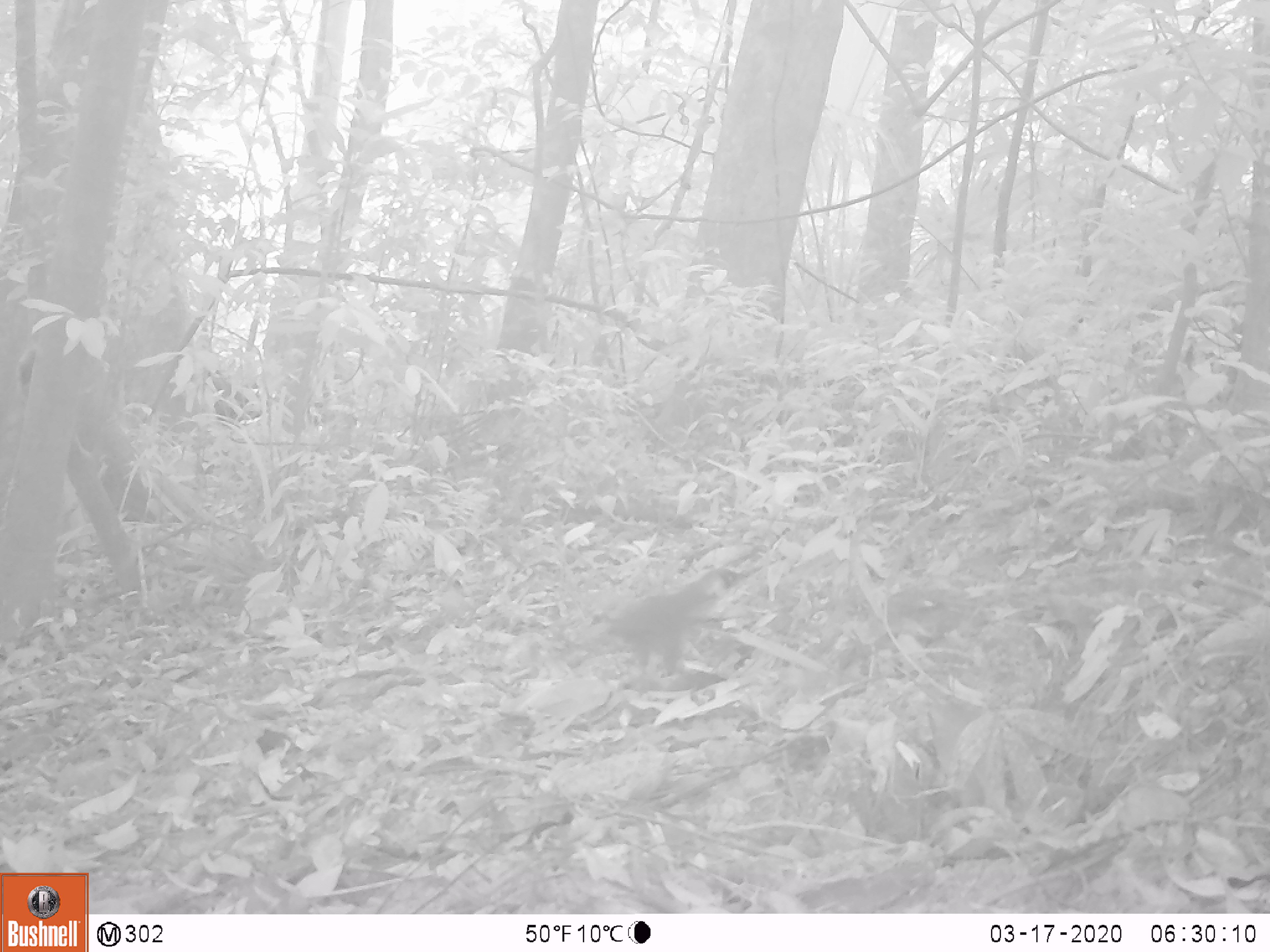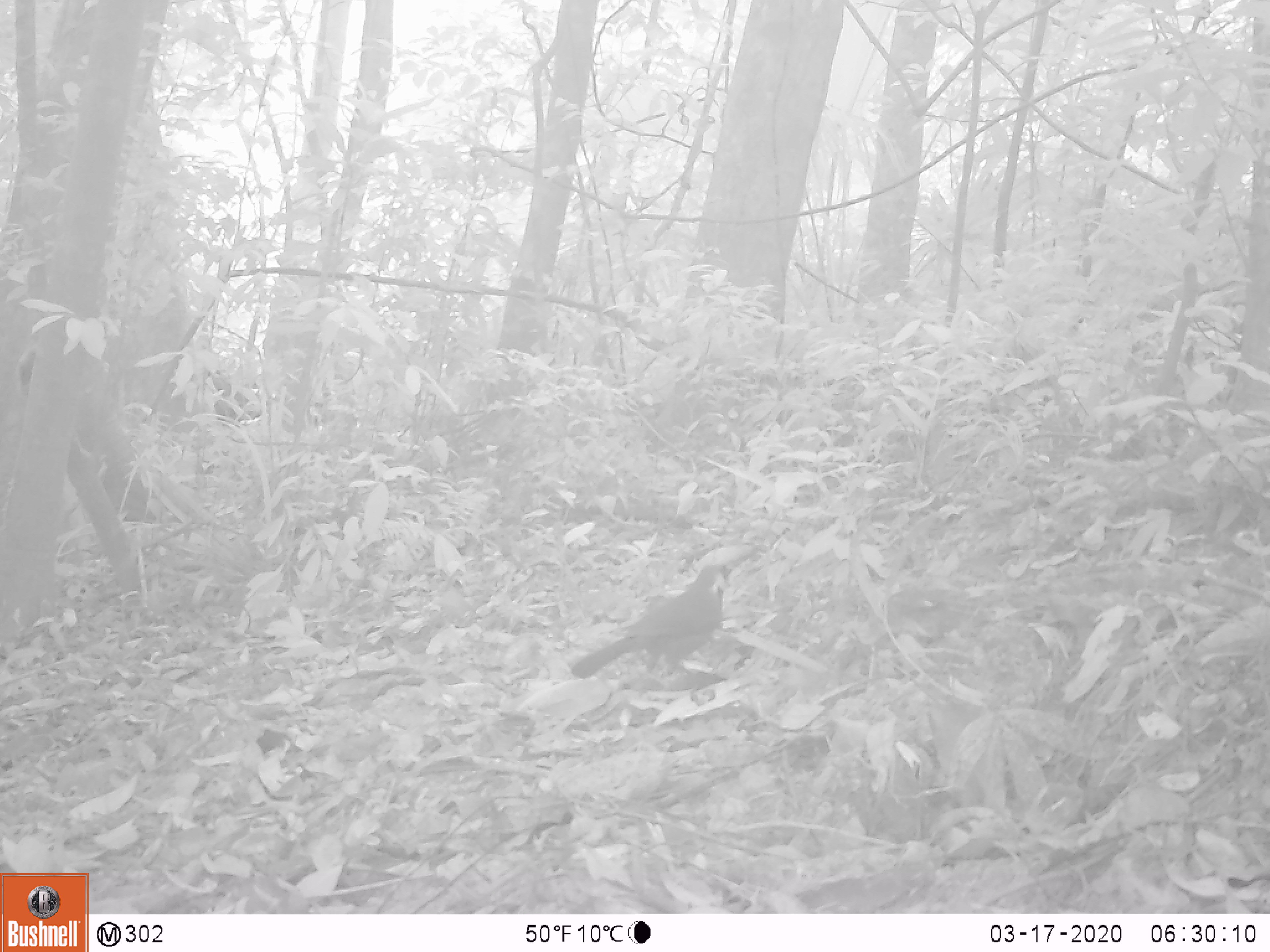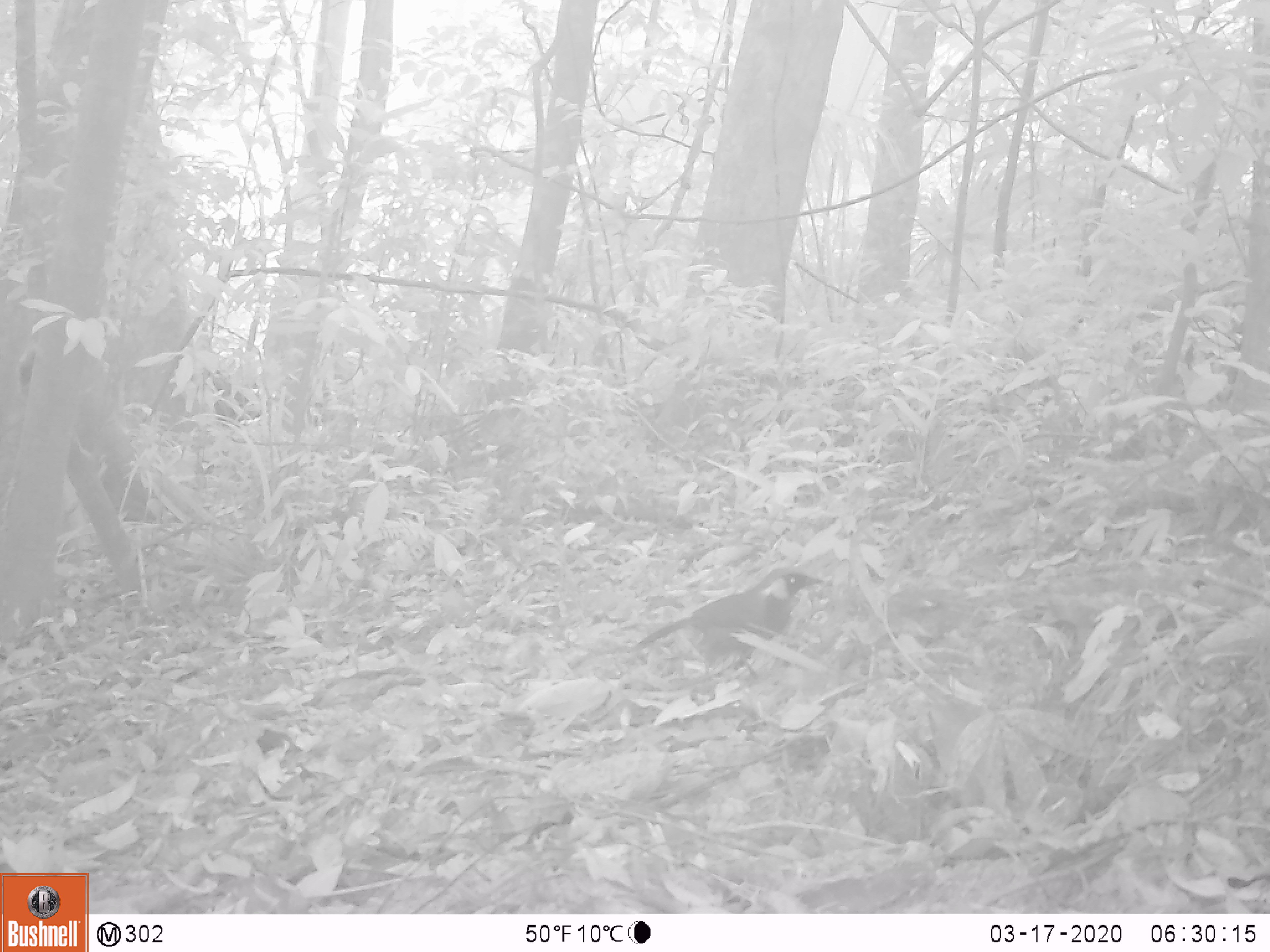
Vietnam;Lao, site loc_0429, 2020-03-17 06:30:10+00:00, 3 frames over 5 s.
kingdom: Animalia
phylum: Chordata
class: Aves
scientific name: Aves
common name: bird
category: unidentified bird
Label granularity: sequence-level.